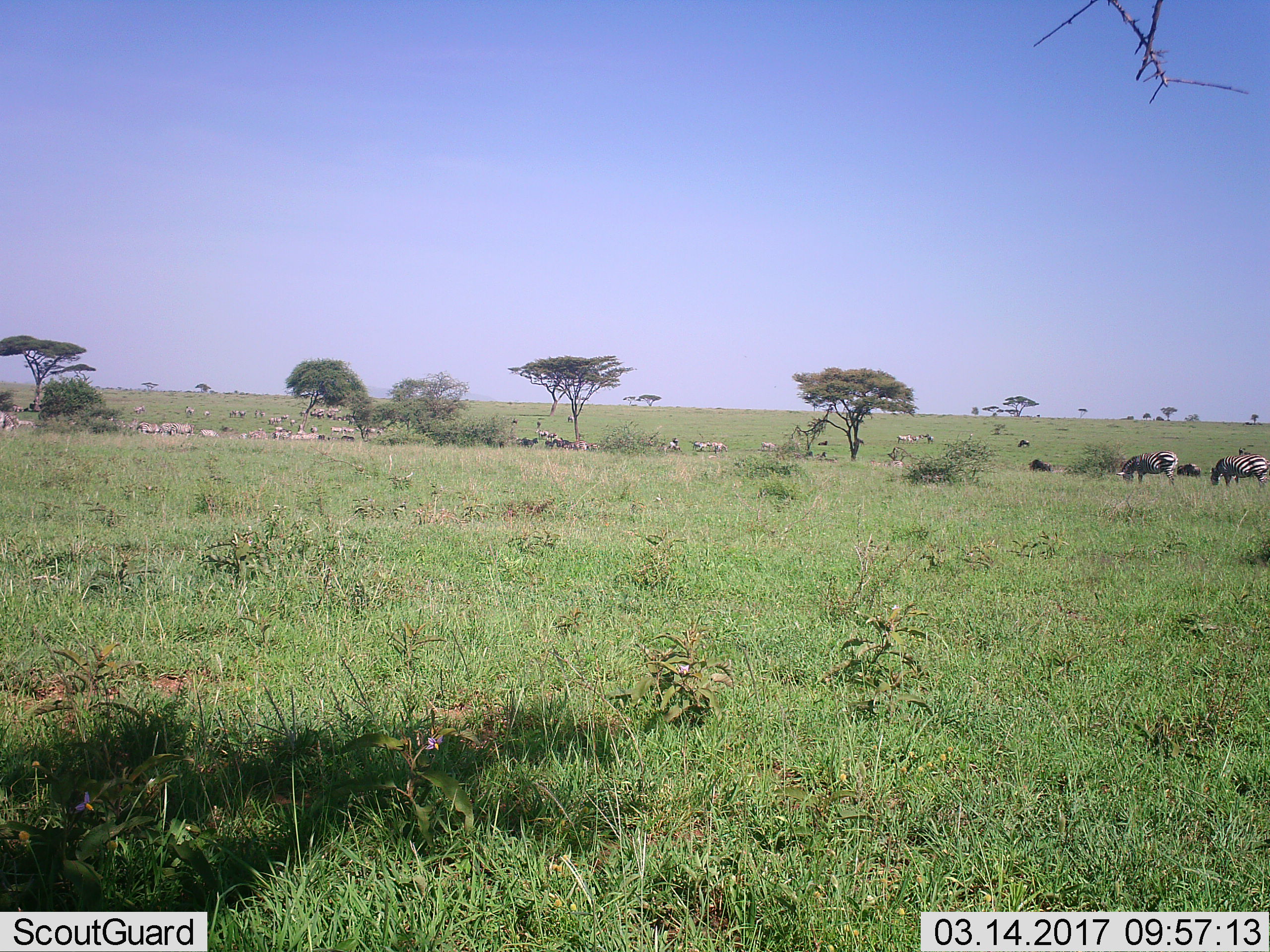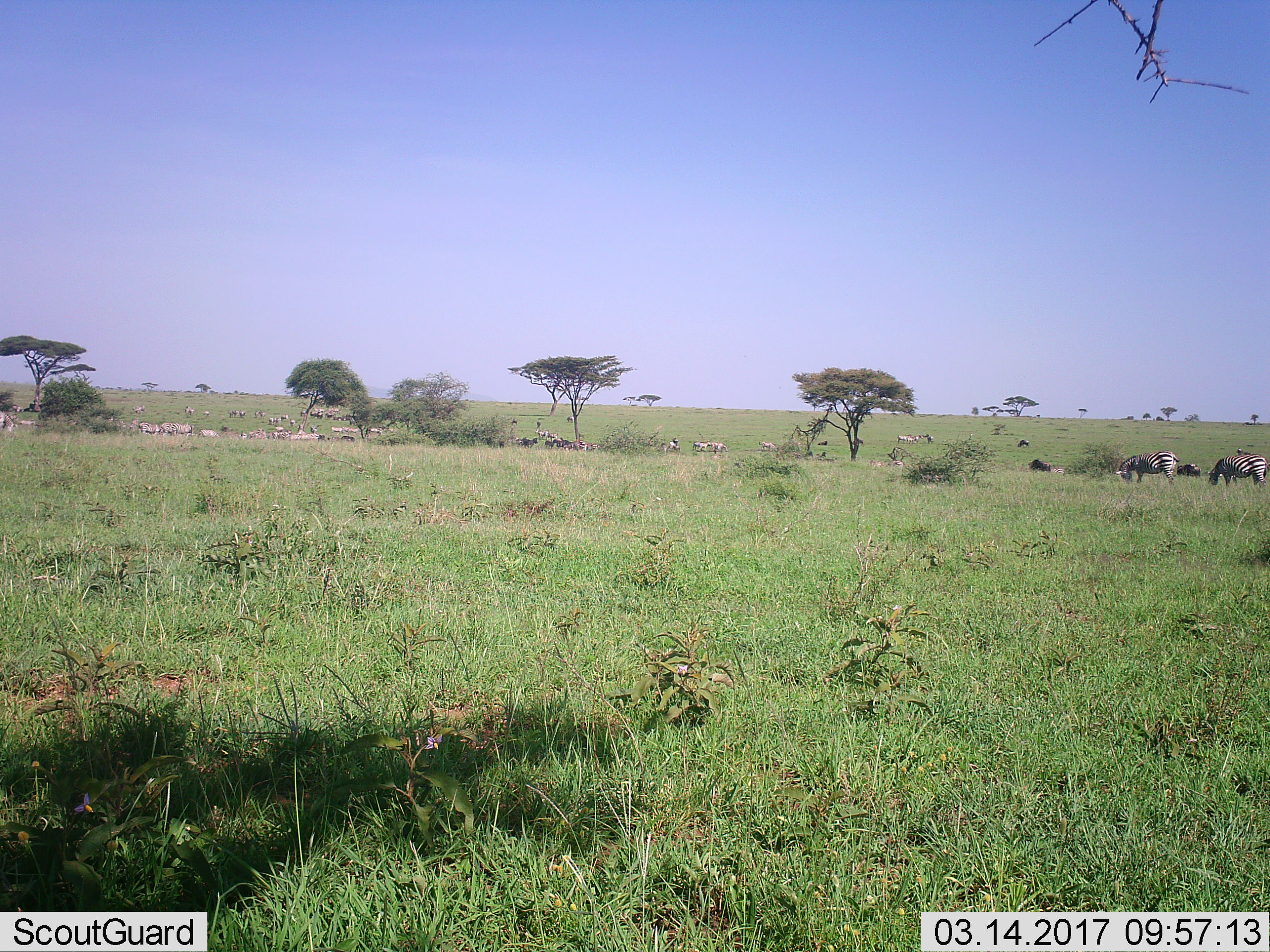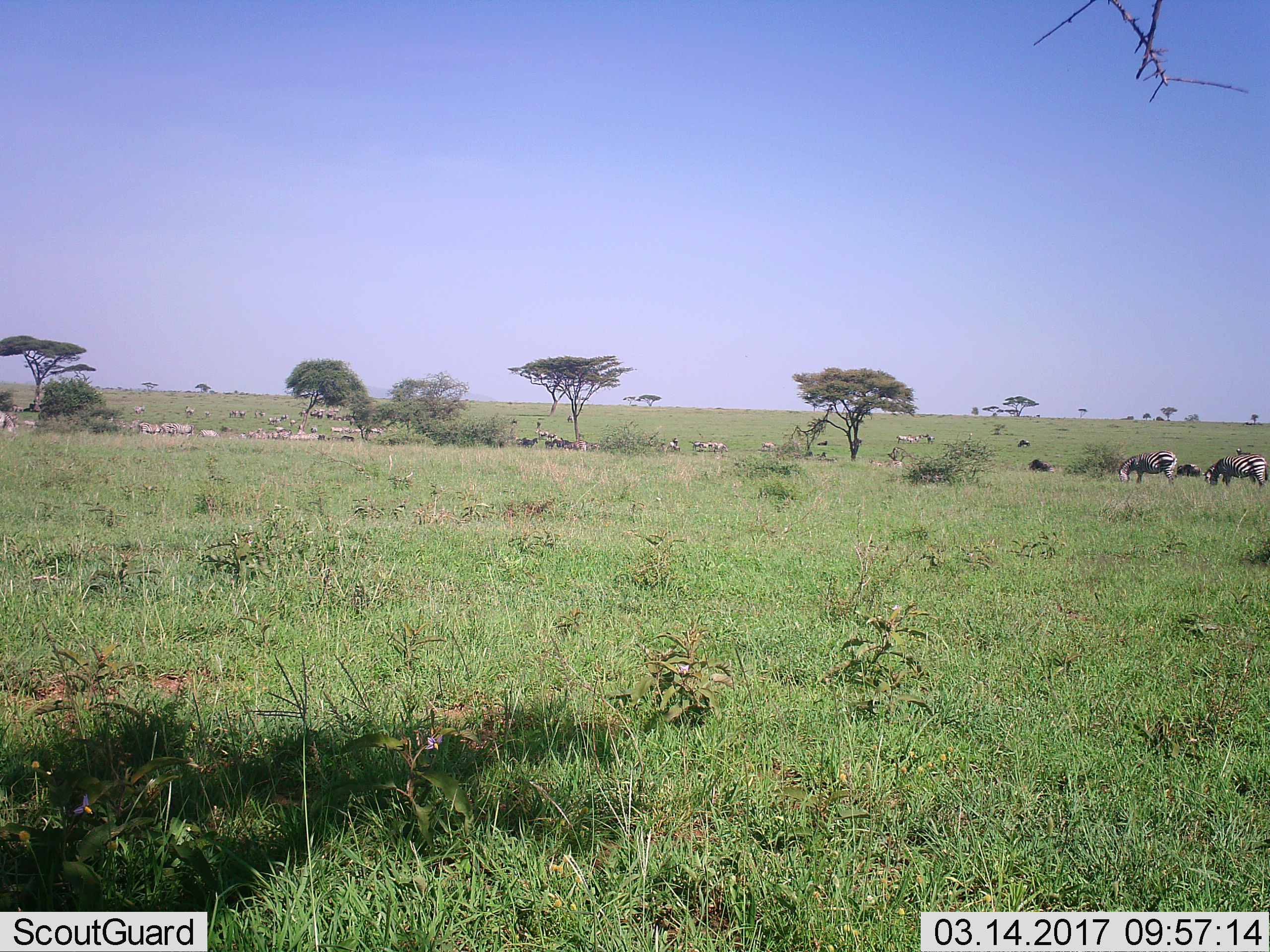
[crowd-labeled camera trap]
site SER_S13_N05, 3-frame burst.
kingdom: Animalia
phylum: Chordata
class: Mammalia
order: Perissodactyla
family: Equidae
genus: Equus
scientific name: Equus quagga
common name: plains zebra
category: zebraplains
Zebraplains (plains zebra) (Equus quagga), count 11-50. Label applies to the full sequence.